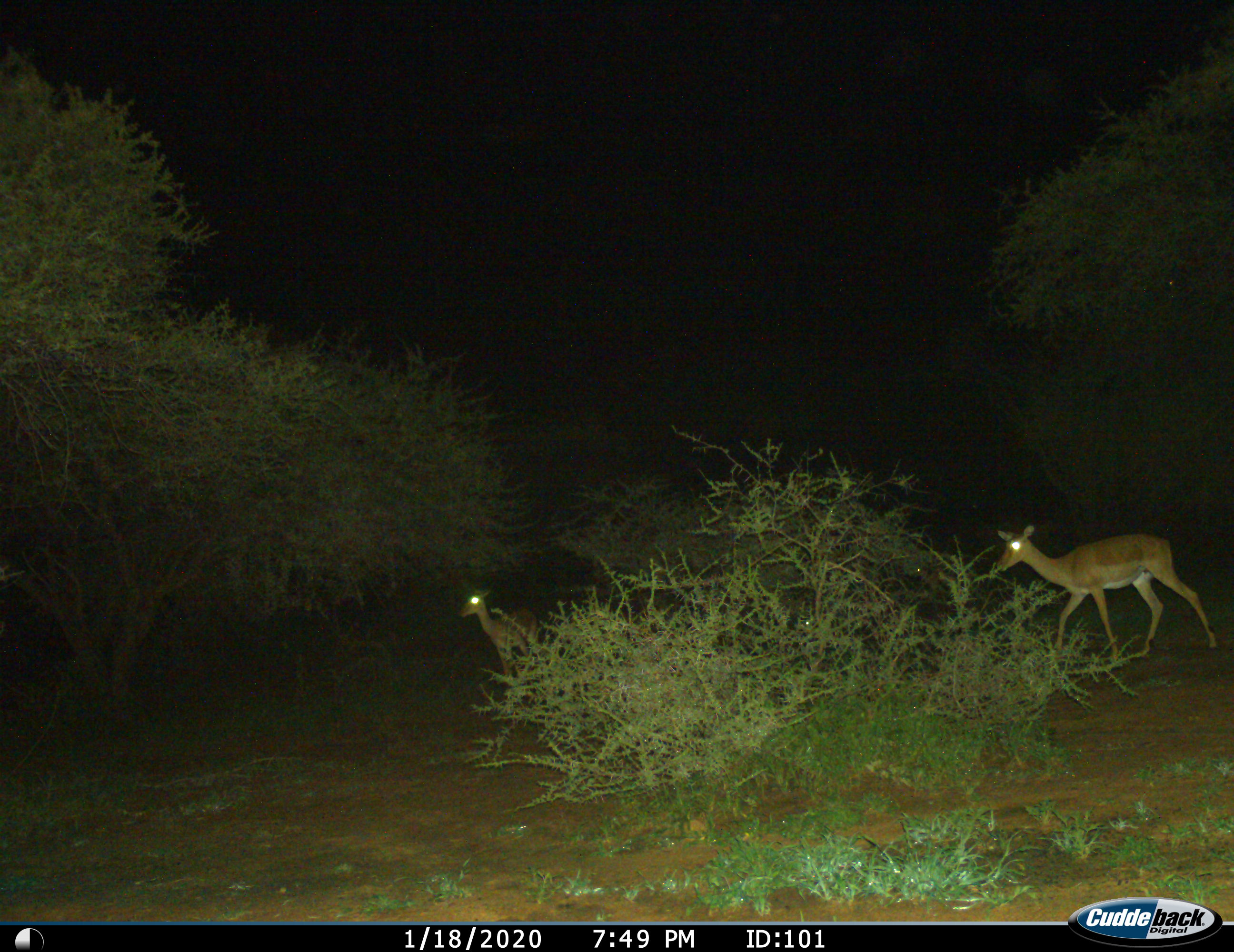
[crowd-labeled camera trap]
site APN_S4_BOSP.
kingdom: Animalia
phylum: Chordata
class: Mammalia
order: Artiodactyla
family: Bovidae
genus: Aepyceros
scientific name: Aepyceros melampus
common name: impala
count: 2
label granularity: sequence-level